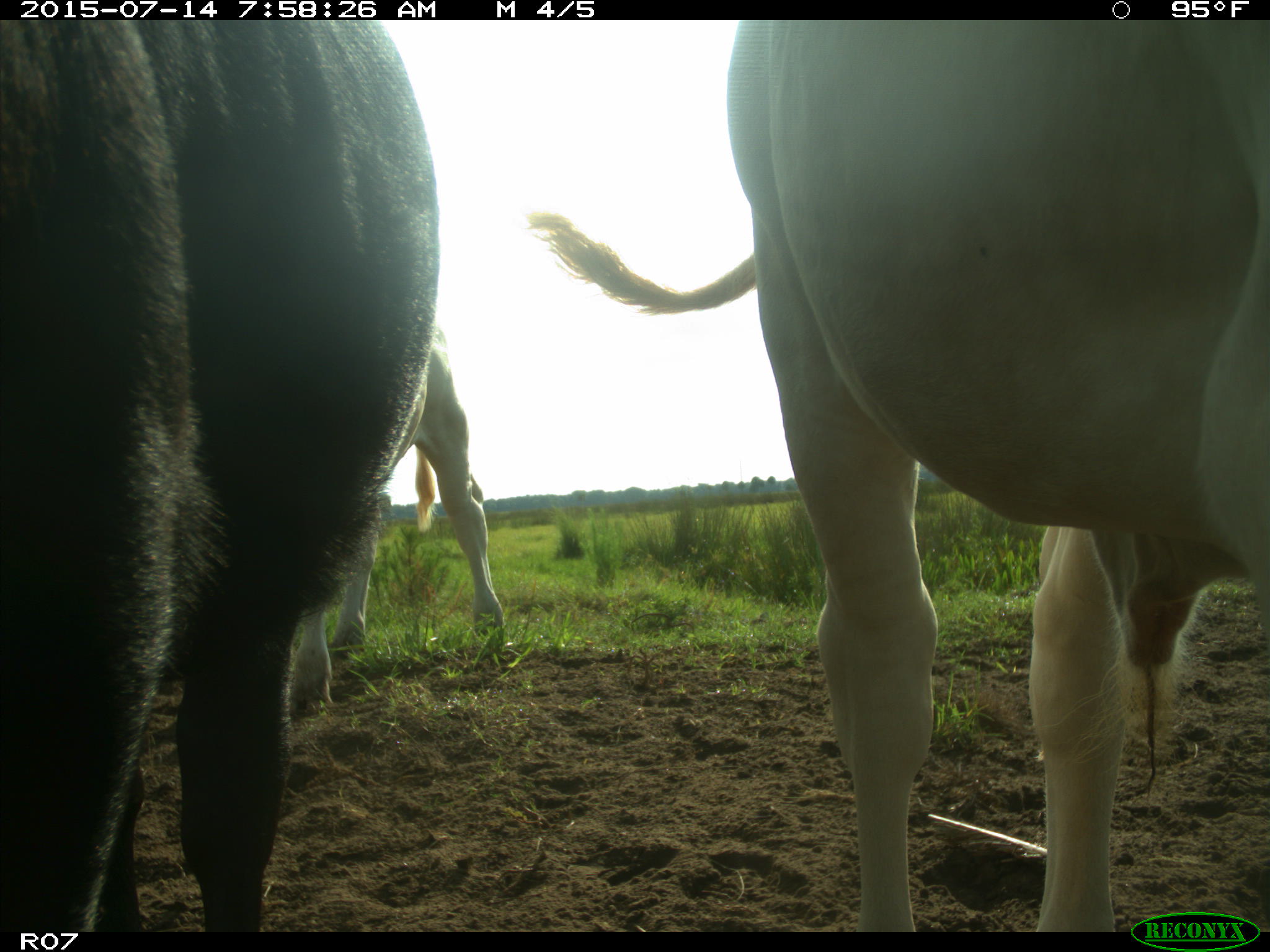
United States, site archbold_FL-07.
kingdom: Animalia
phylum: Chordata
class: Mammalia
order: Artiodactyla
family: Bovidae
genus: Bos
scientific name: Bos taurus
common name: domestic cow